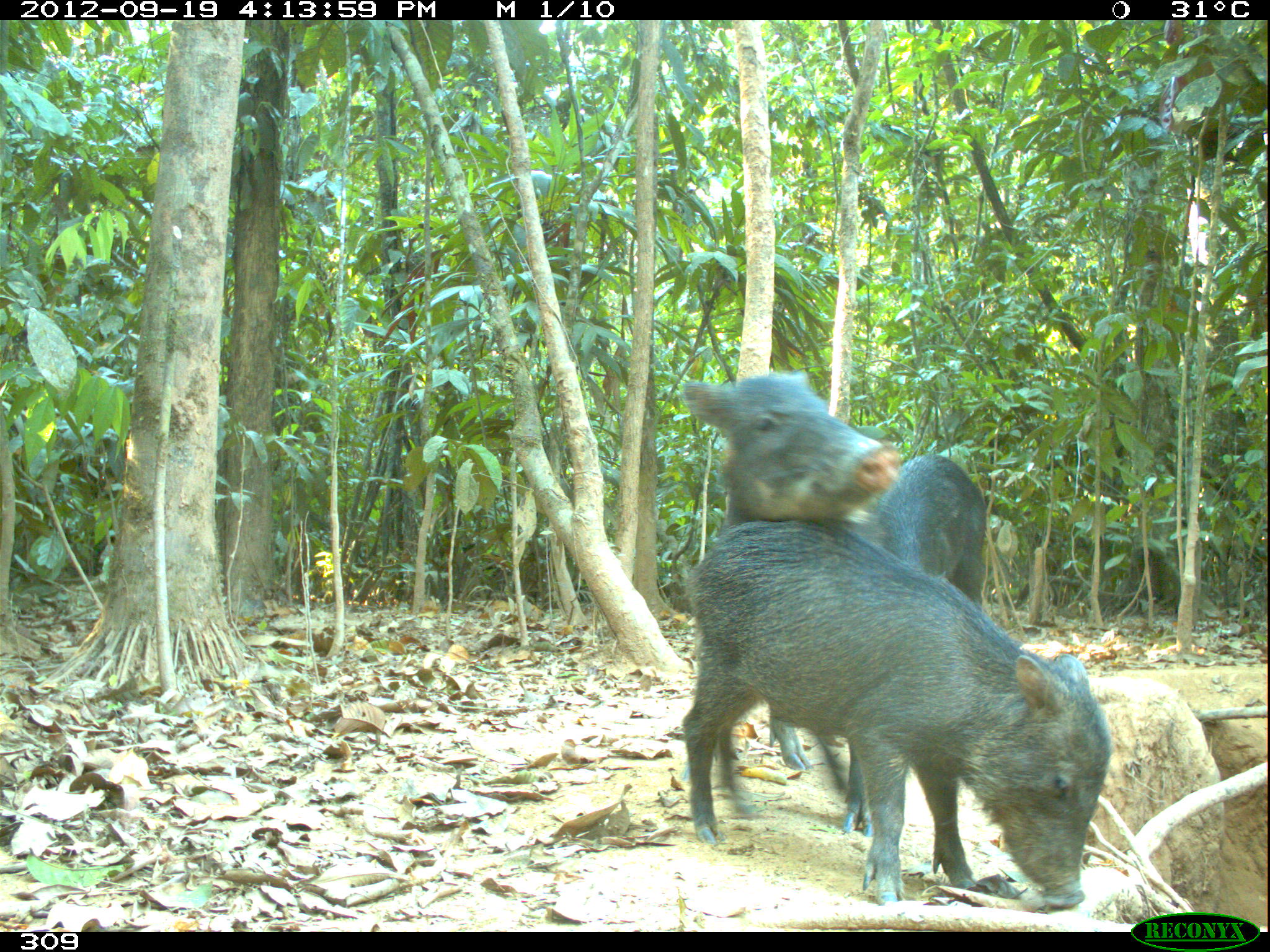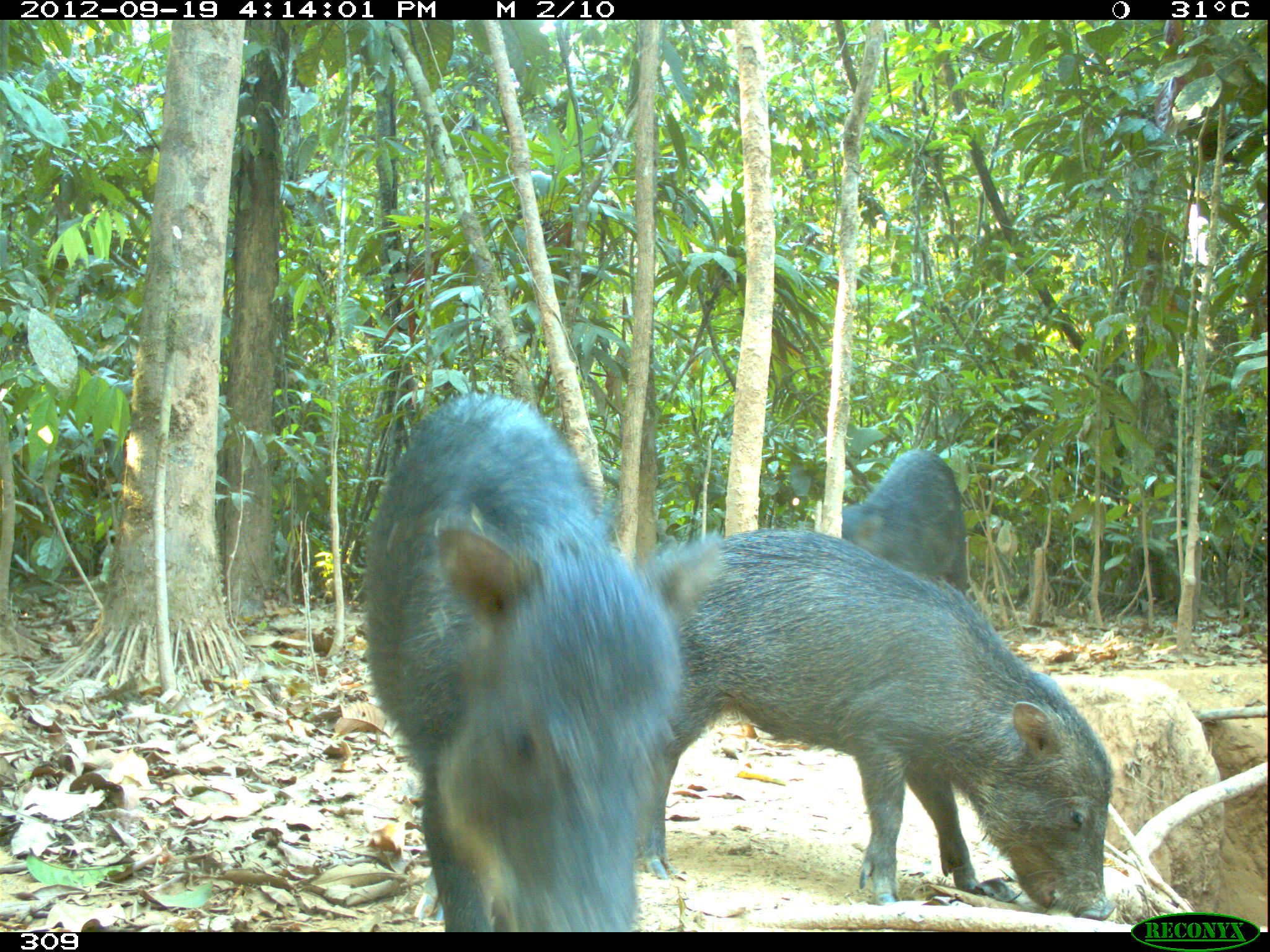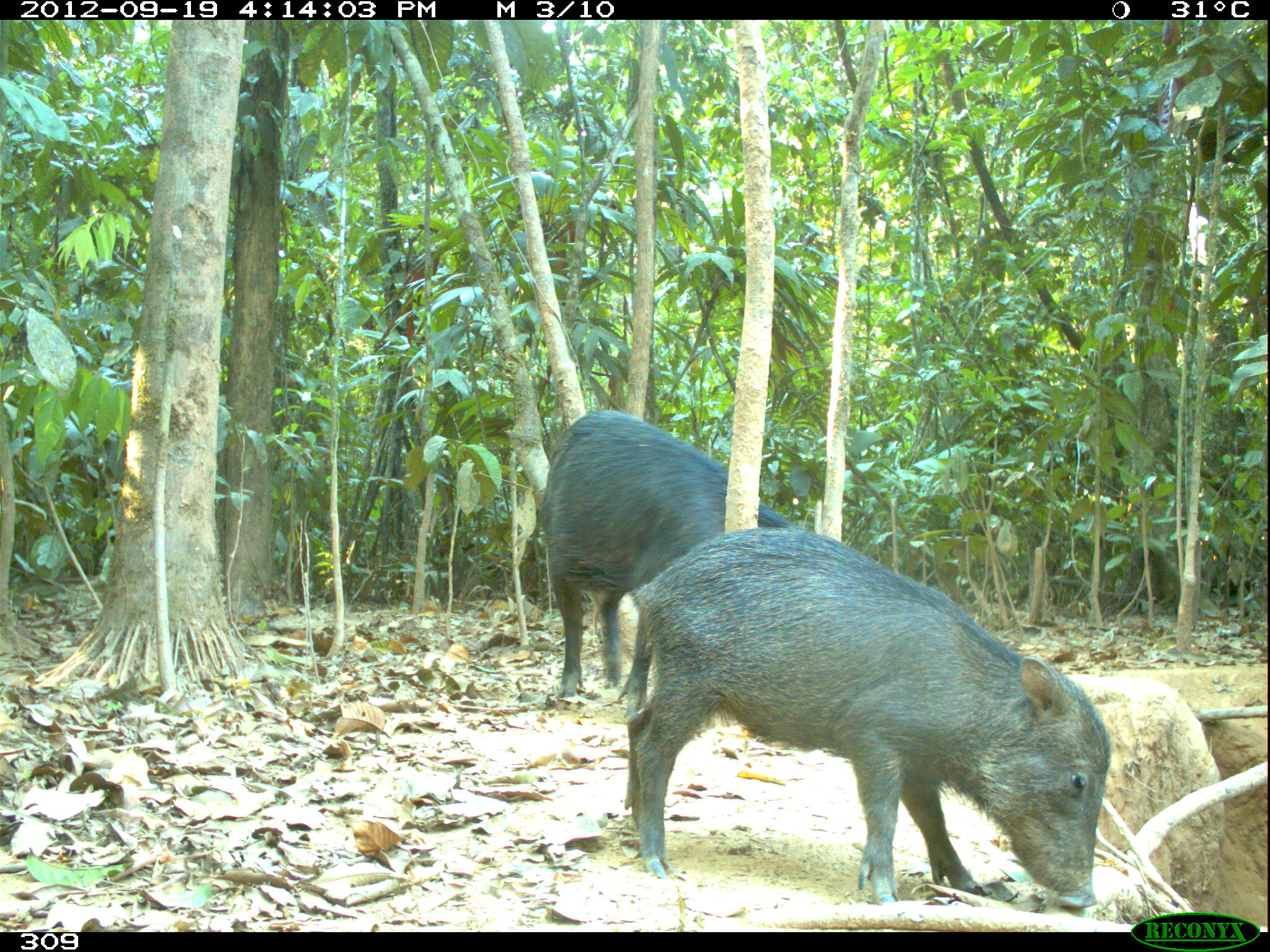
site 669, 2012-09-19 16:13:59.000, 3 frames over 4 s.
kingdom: Animalia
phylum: Chordata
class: Mammalia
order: Artiodactyla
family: Tayassuidae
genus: Tayassu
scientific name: Tayassu pecari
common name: white-lipped peccary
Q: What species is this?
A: Tayassu pecari (white-lipped peccary).